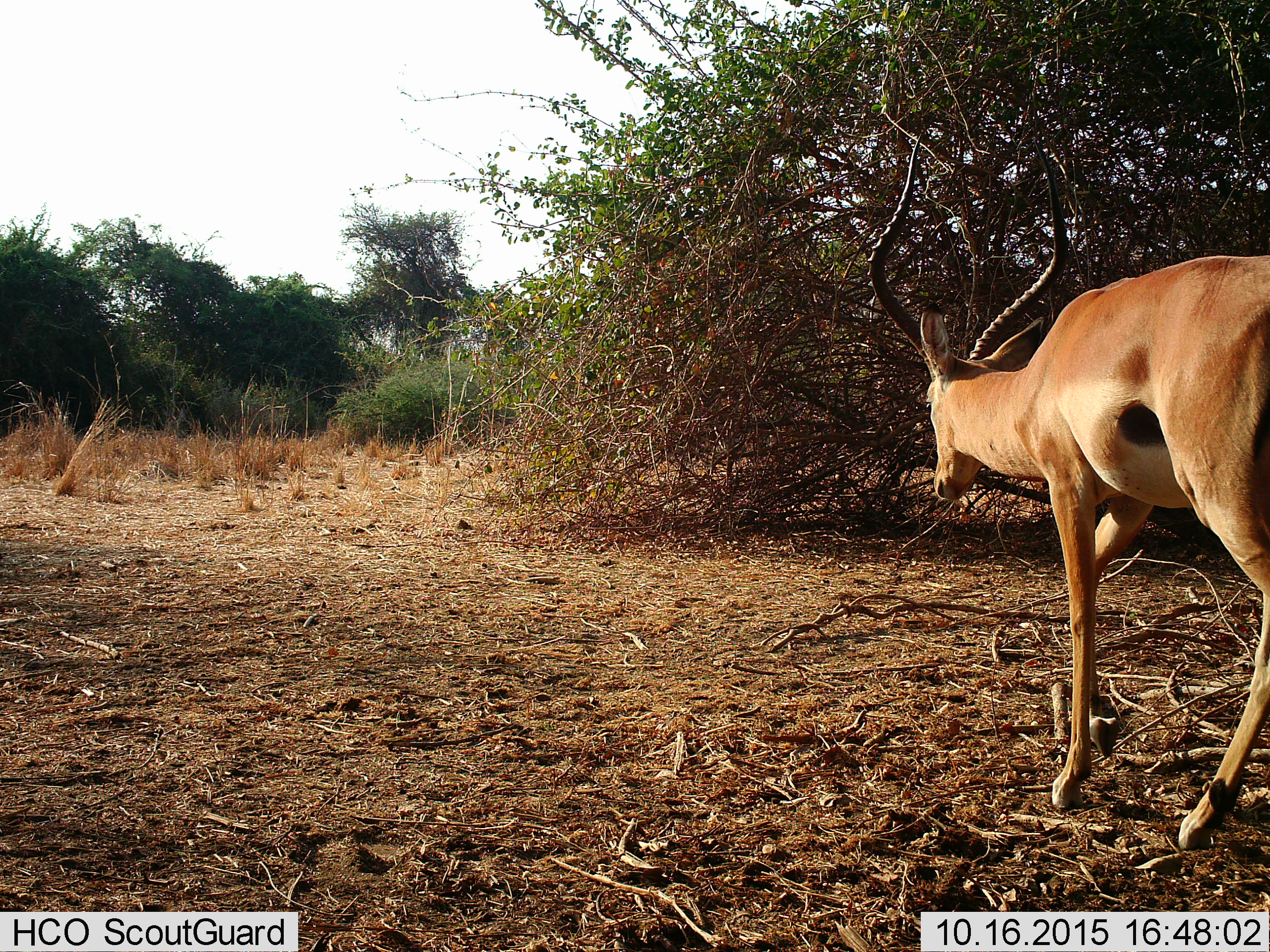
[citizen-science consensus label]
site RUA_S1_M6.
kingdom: Animalia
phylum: Chordata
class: Mammalia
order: Artiodactyla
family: Bovidae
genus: Aepyceros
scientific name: Aepyceros melampus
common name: impala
Impala (Aepyceros melampus), count 1. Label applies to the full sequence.